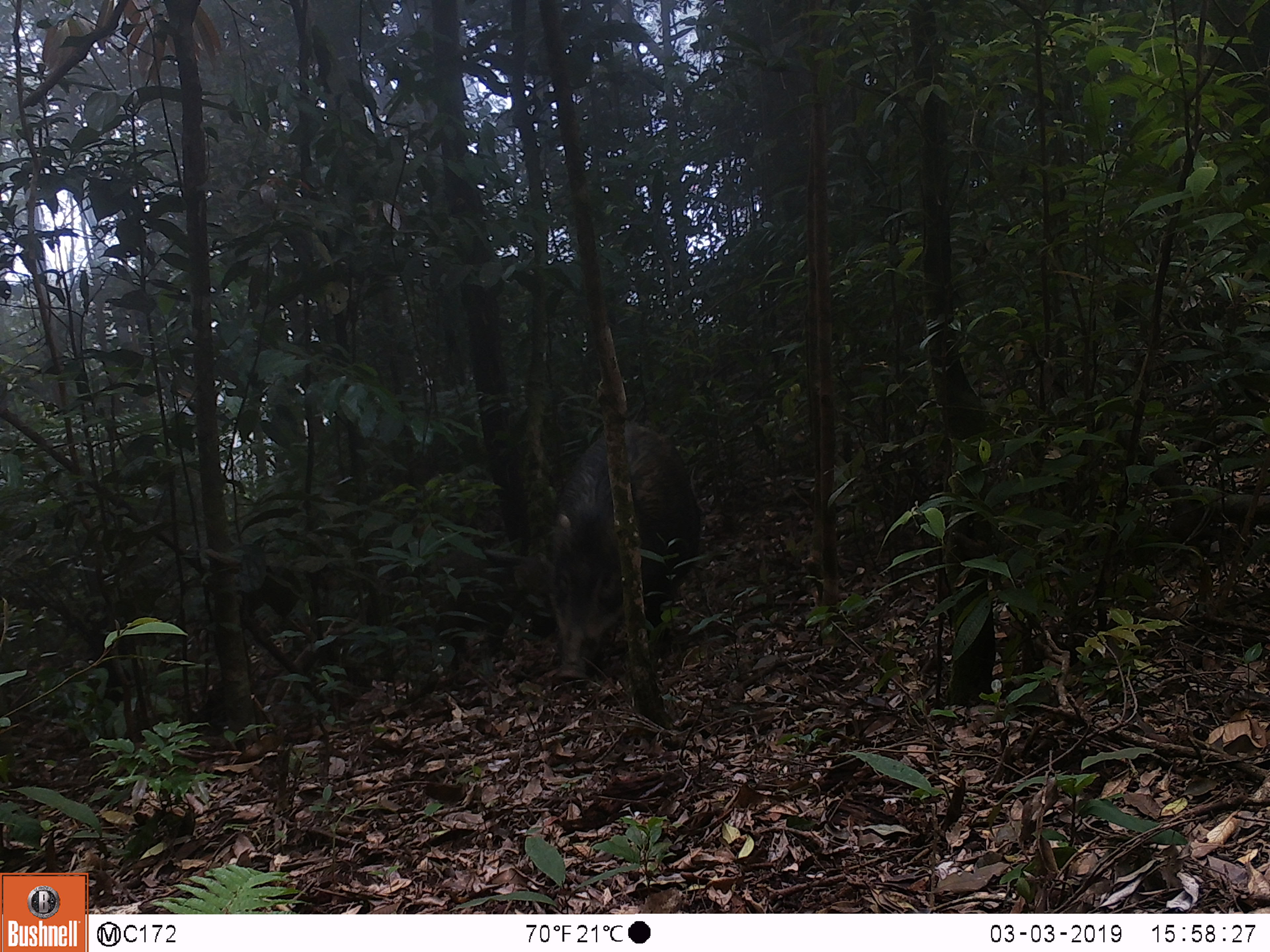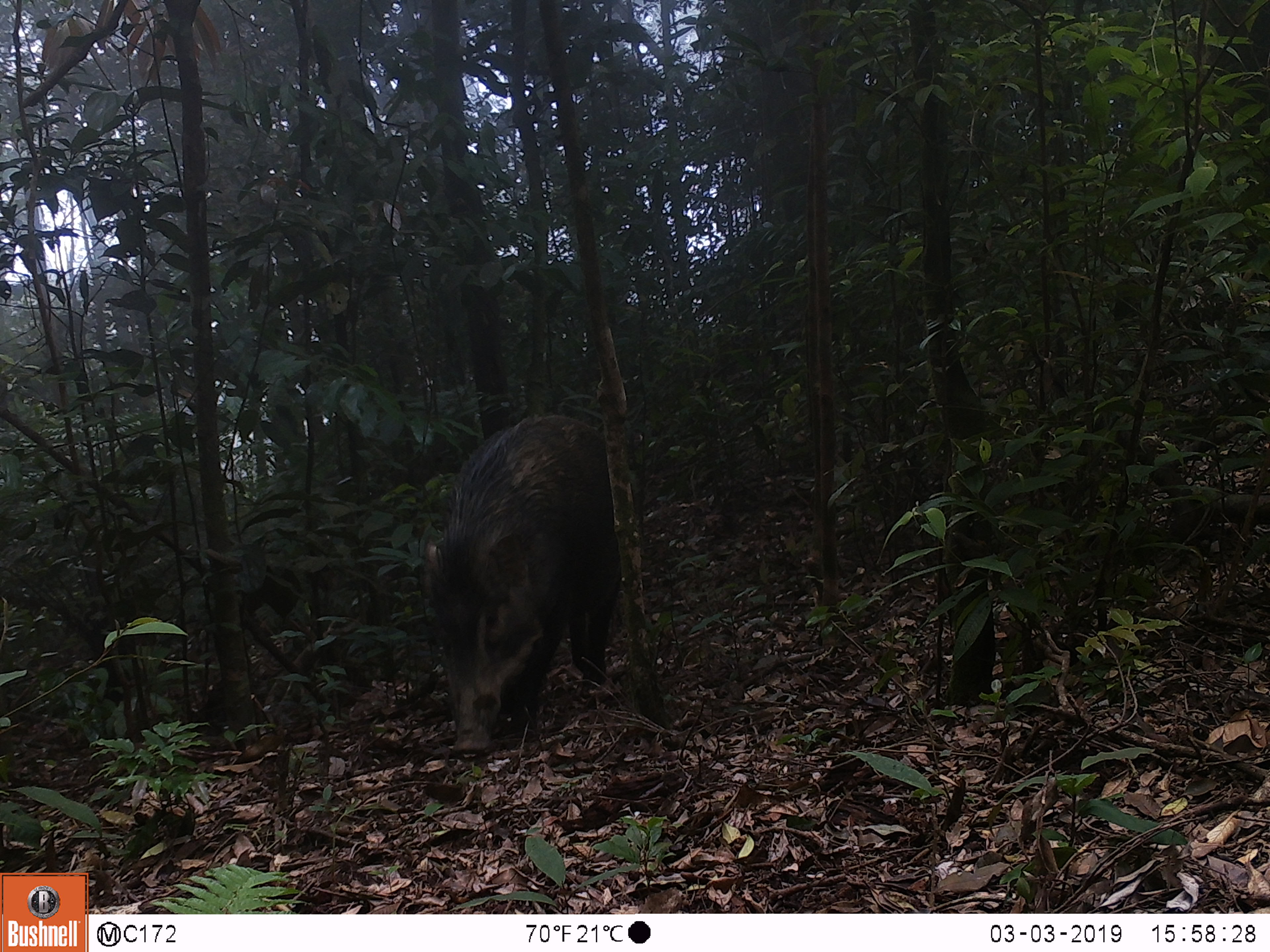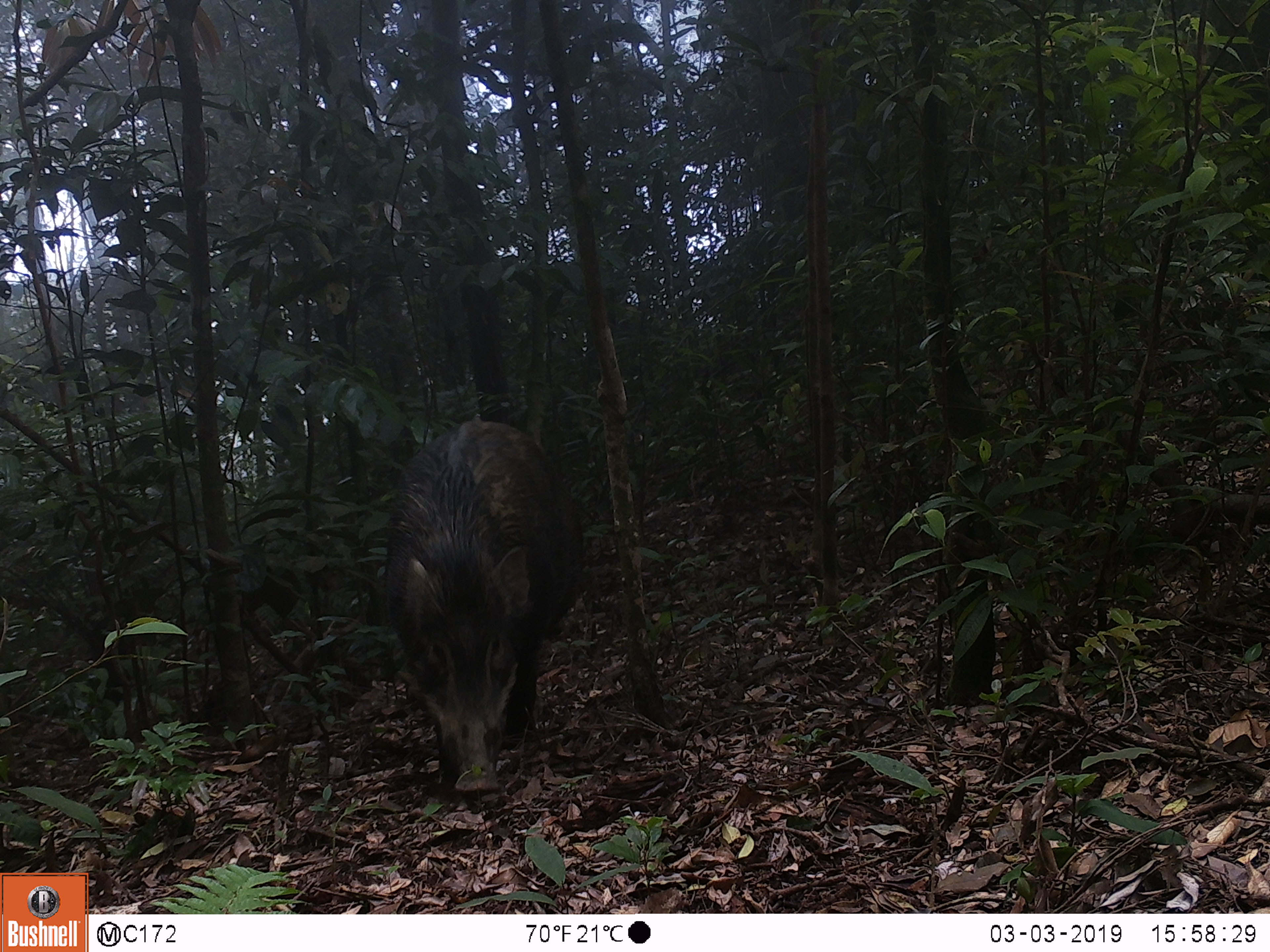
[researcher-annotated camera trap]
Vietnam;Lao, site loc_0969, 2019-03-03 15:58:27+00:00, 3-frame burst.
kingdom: Animalia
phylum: Chordata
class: Mammalia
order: Artiodactyla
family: Suidae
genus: Sus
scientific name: Sus scrofa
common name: eurasian wild pig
Eurasian wild pig (Sus scrofa). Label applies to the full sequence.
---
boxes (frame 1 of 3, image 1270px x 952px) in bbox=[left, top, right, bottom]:
eurasian wild pig: bbox=[542, 412, 704, 682]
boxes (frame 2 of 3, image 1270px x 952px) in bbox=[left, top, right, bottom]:
eurasian wild pig: bbox=[418, 412, 643, 759]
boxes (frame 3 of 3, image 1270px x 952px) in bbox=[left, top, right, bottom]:
eurasian wild pig: bbox=[381, 418, 585, 796]